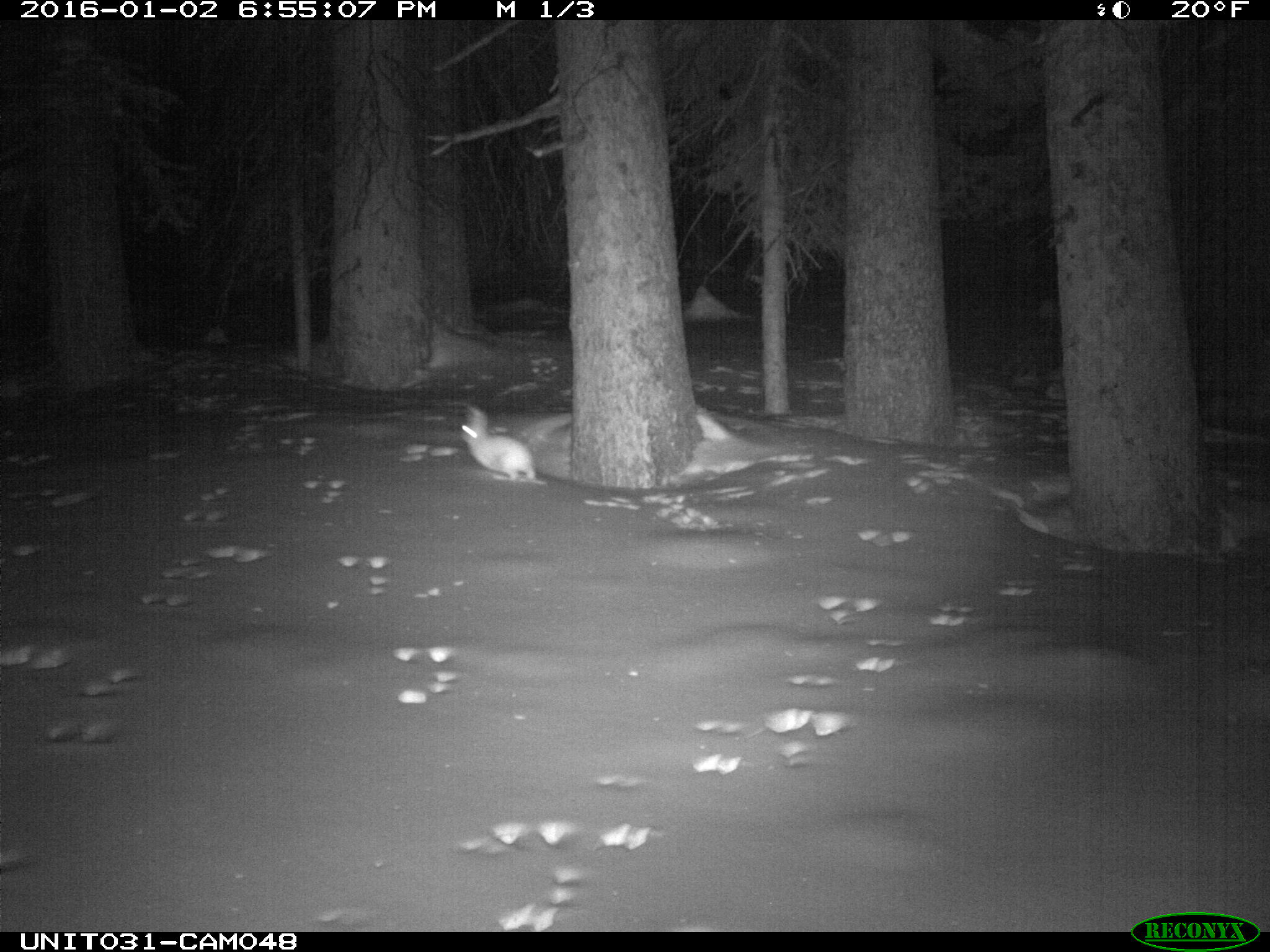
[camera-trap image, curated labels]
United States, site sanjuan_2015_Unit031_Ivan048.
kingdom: Animalia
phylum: Chordata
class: Mammalia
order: Lagomorpha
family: Leporidae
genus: Lepus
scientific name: Lepus americanus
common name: snowshoe hare